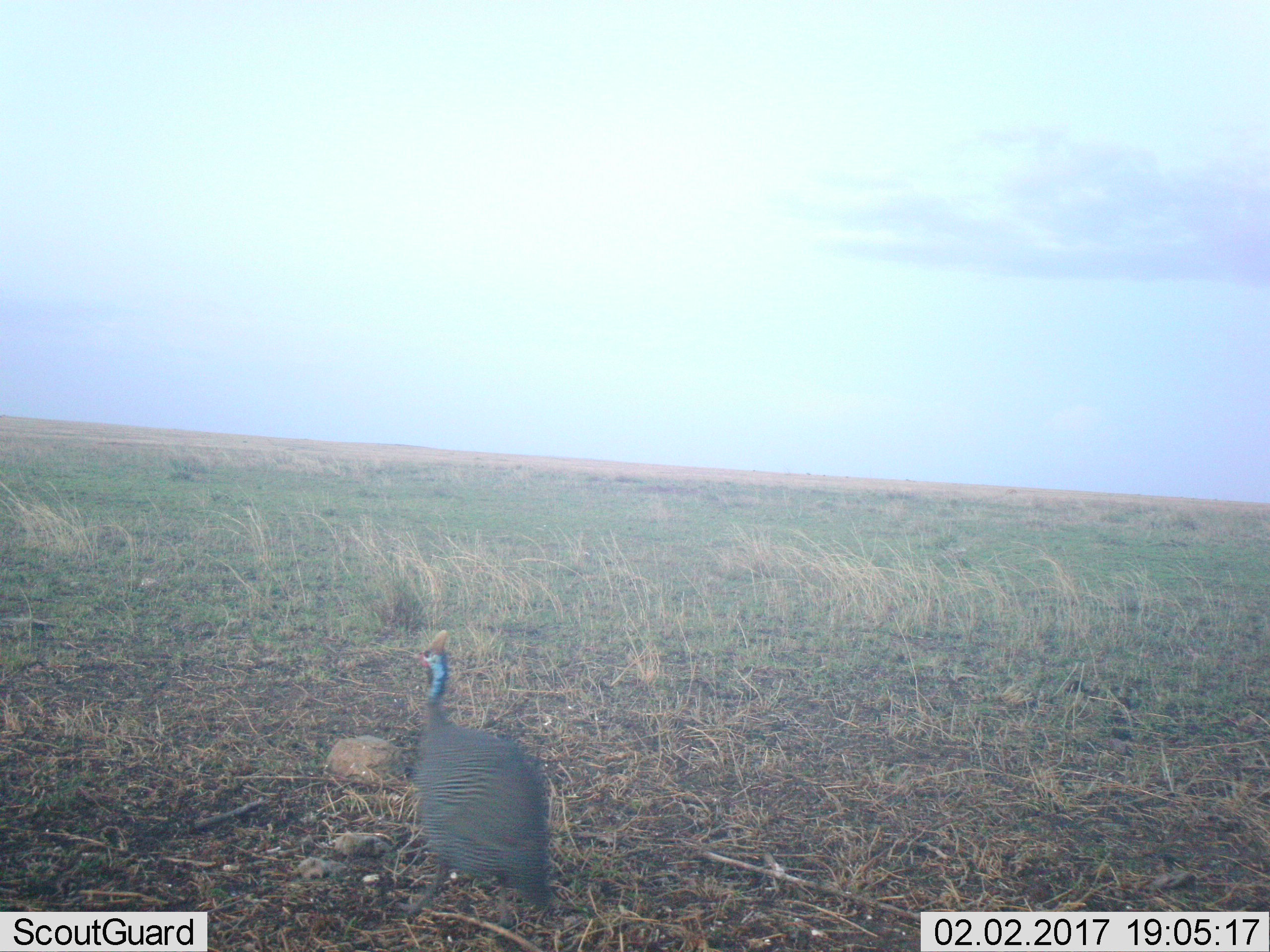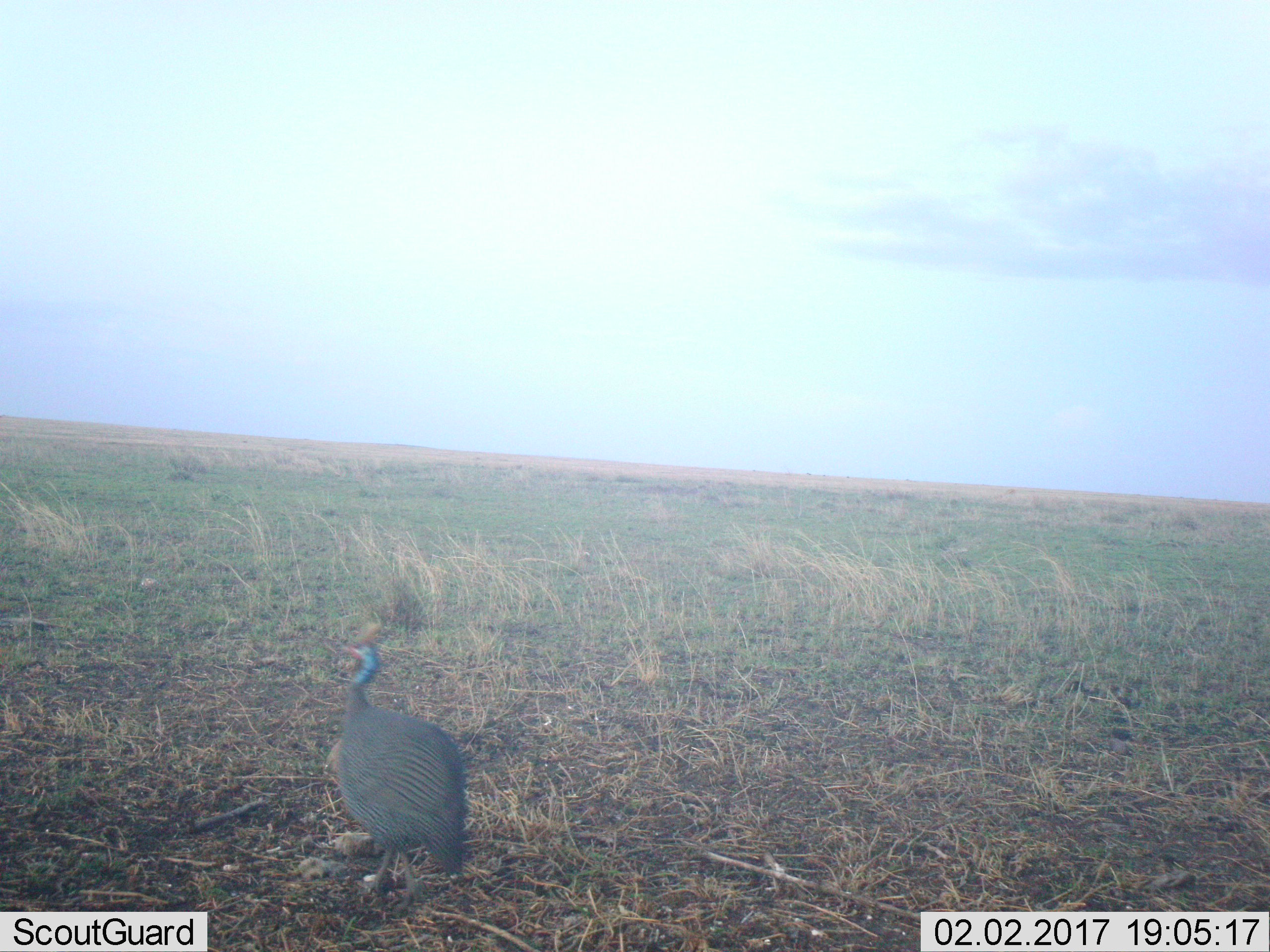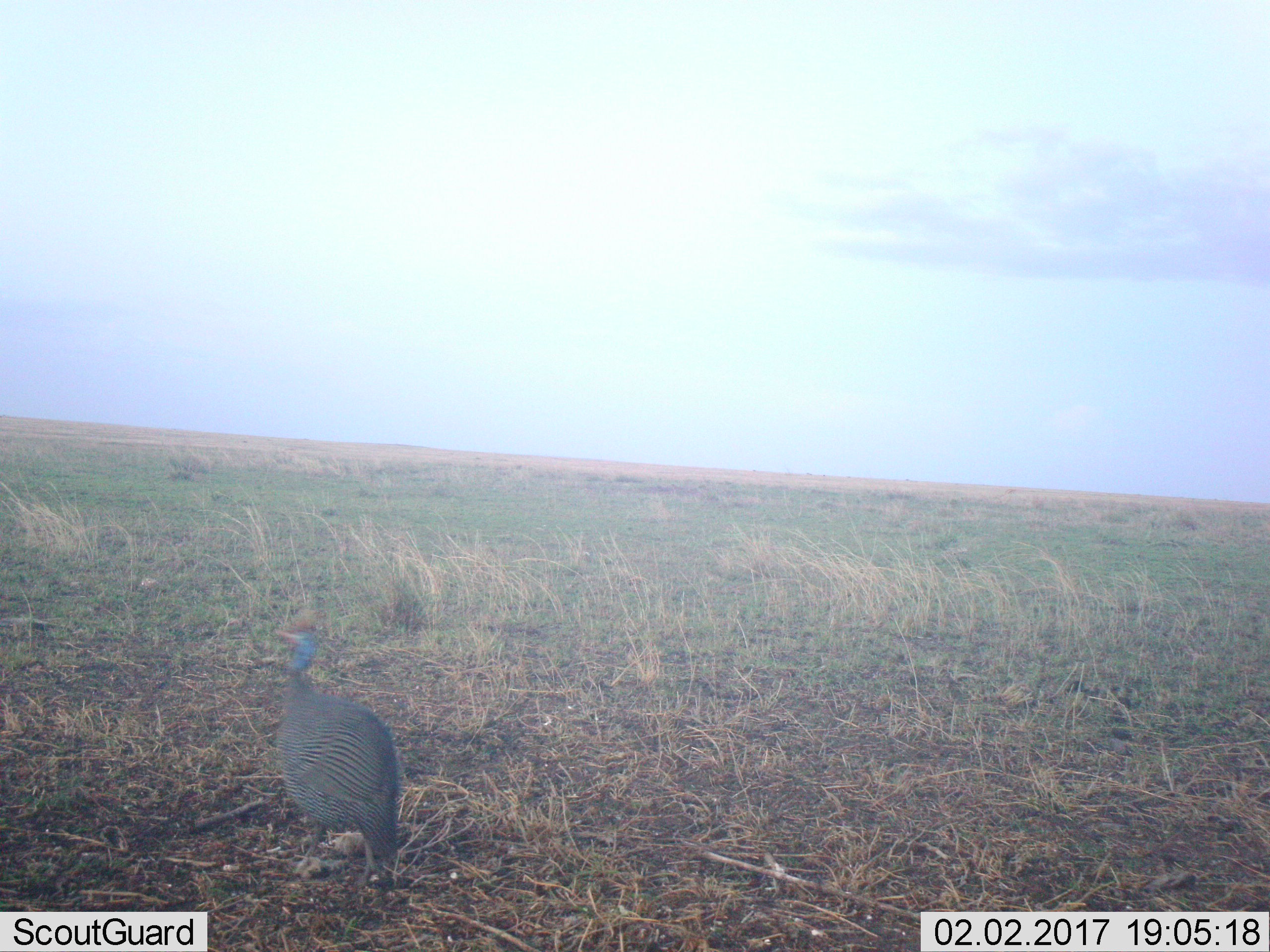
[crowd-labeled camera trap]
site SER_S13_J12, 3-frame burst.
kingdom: Animalia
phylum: Chordata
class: Aves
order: Galliformes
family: Numididae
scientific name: Numididae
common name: guineafowl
Guineafowl (Numididae), count 1. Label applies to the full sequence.